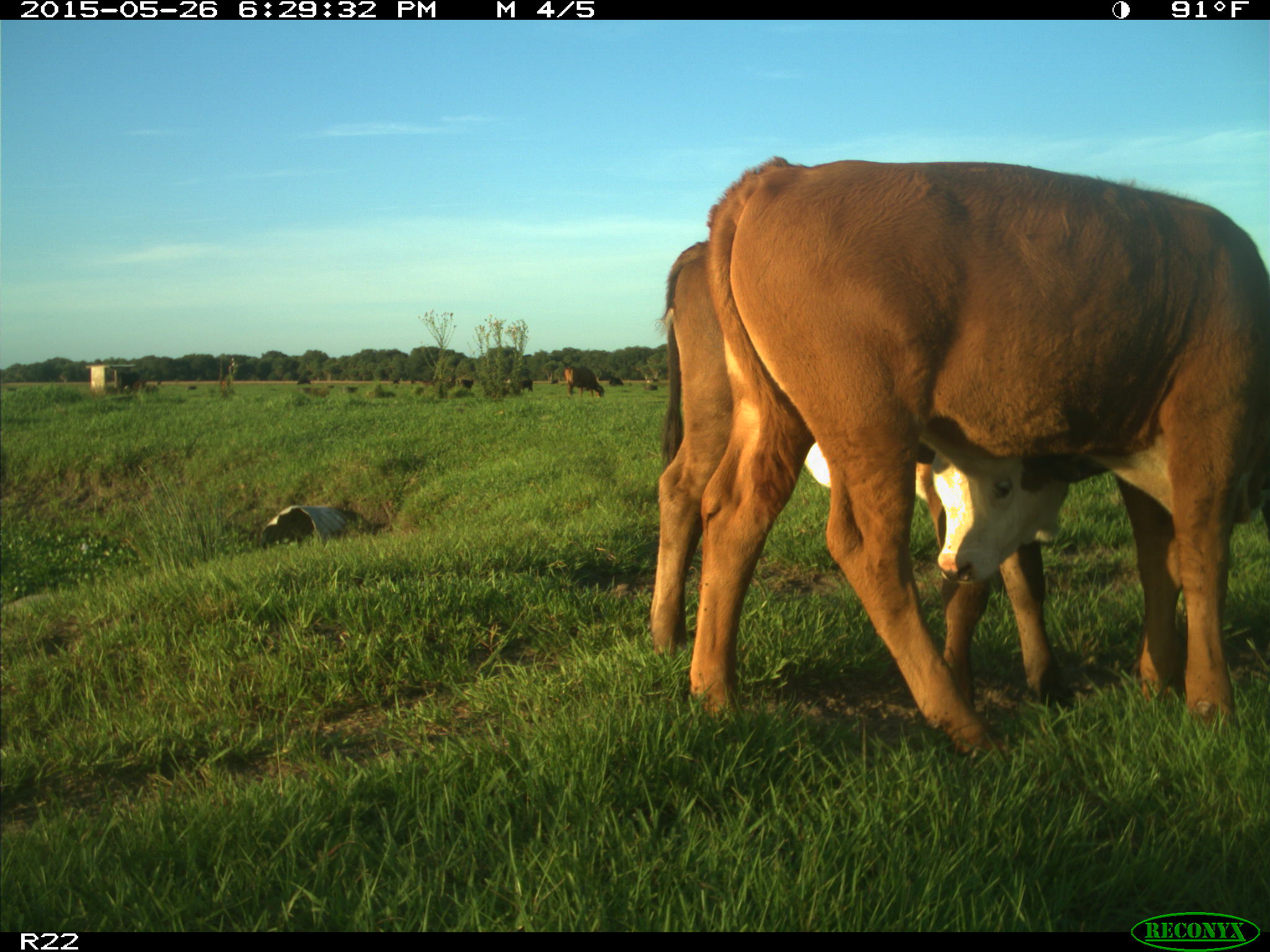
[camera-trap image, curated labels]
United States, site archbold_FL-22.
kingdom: Animalia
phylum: Chordata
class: Mammalia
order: Artiodactyla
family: Bovidae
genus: Bos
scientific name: Bos taurus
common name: domestic cow